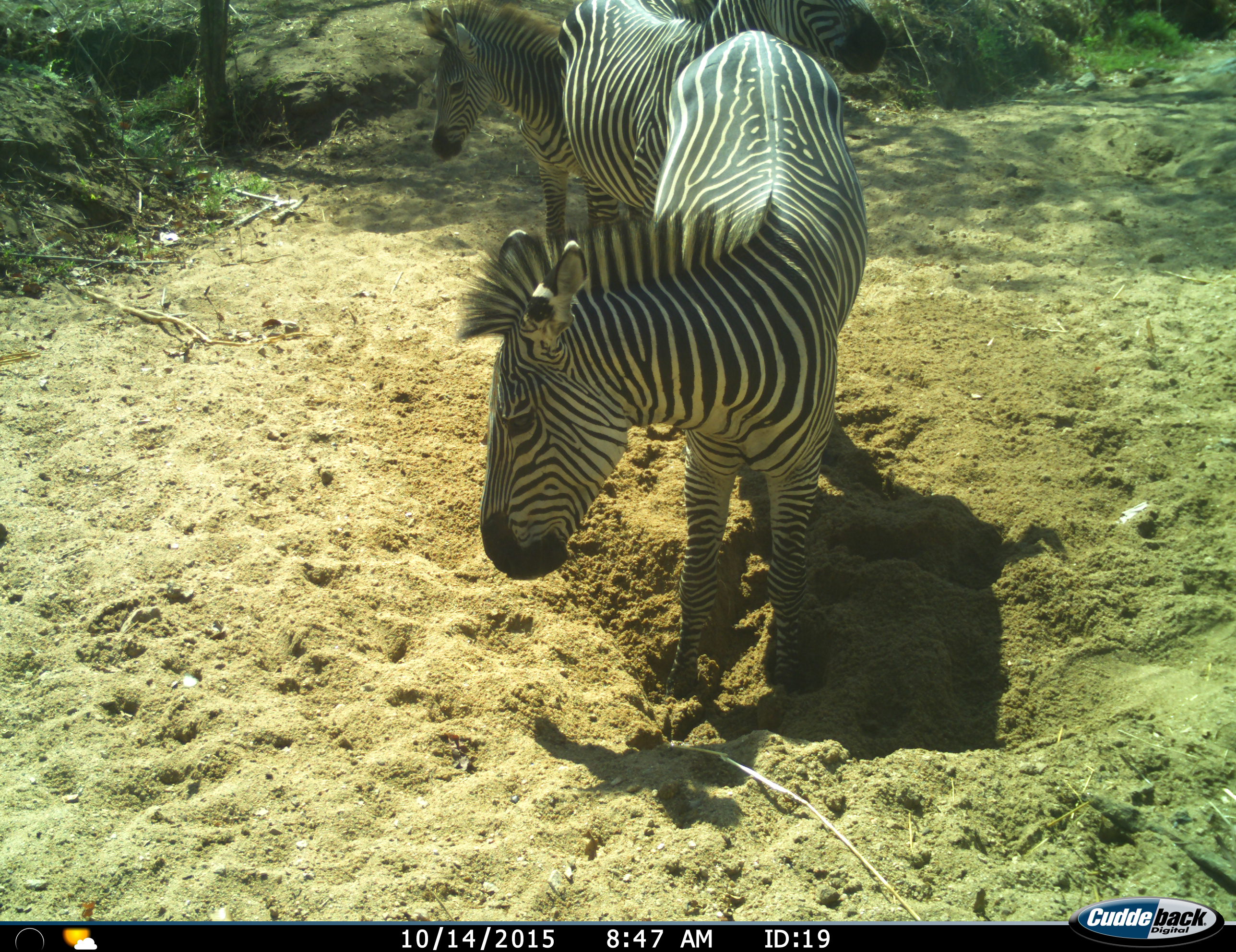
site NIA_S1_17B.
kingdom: Animalia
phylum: Chordata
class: Mammalia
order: Perissodactyla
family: Equidae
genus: Equus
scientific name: Equus quagga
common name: plains zebra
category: zebraplains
Zebraplains (plains zebra) (Equus quagga), count 3. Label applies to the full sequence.